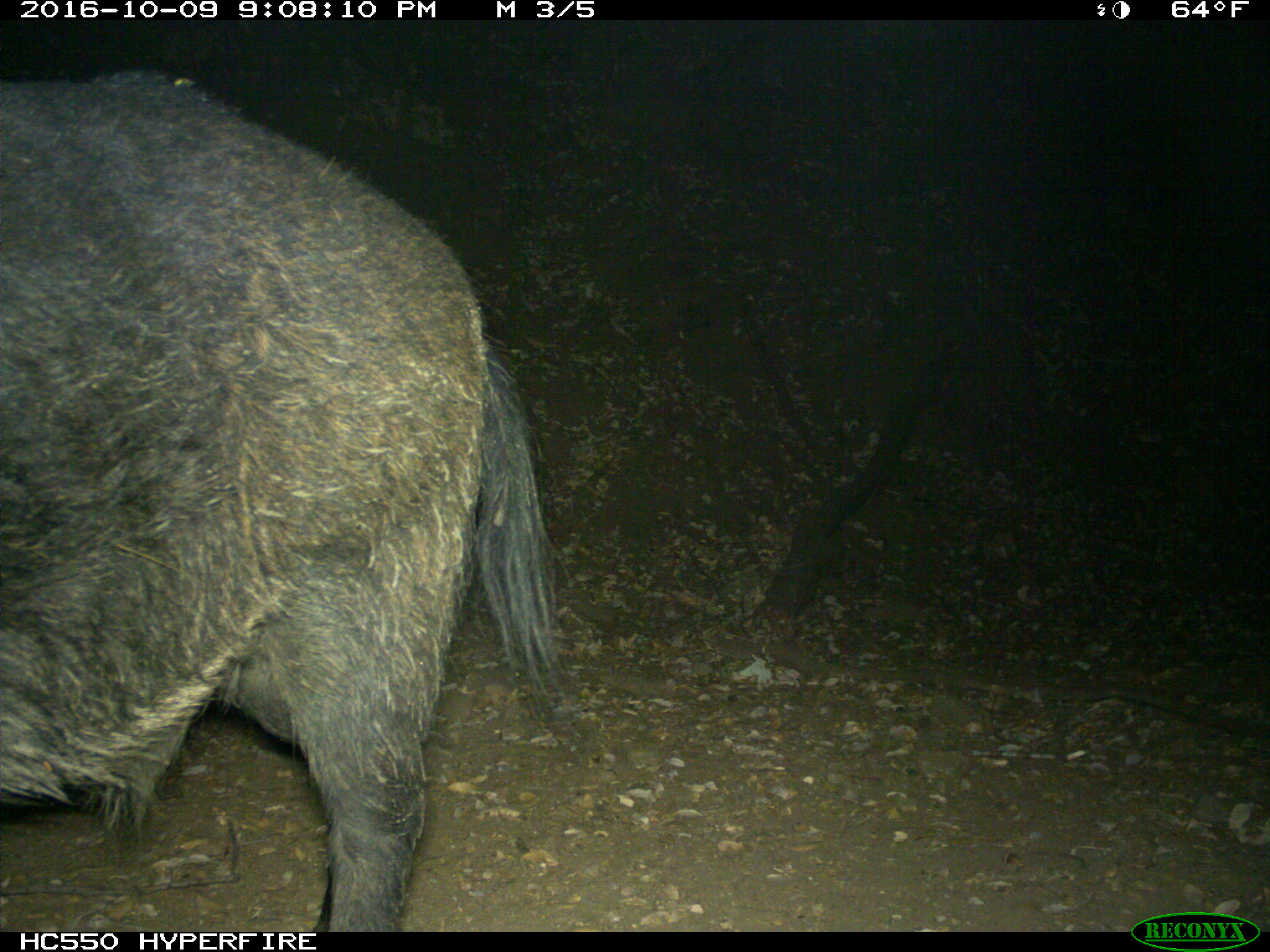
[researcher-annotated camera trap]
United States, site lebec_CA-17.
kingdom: Animalia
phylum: Chordata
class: Mammalia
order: Artiodactyla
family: Suidae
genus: Sus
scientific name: Sus scrofa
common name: wild boar